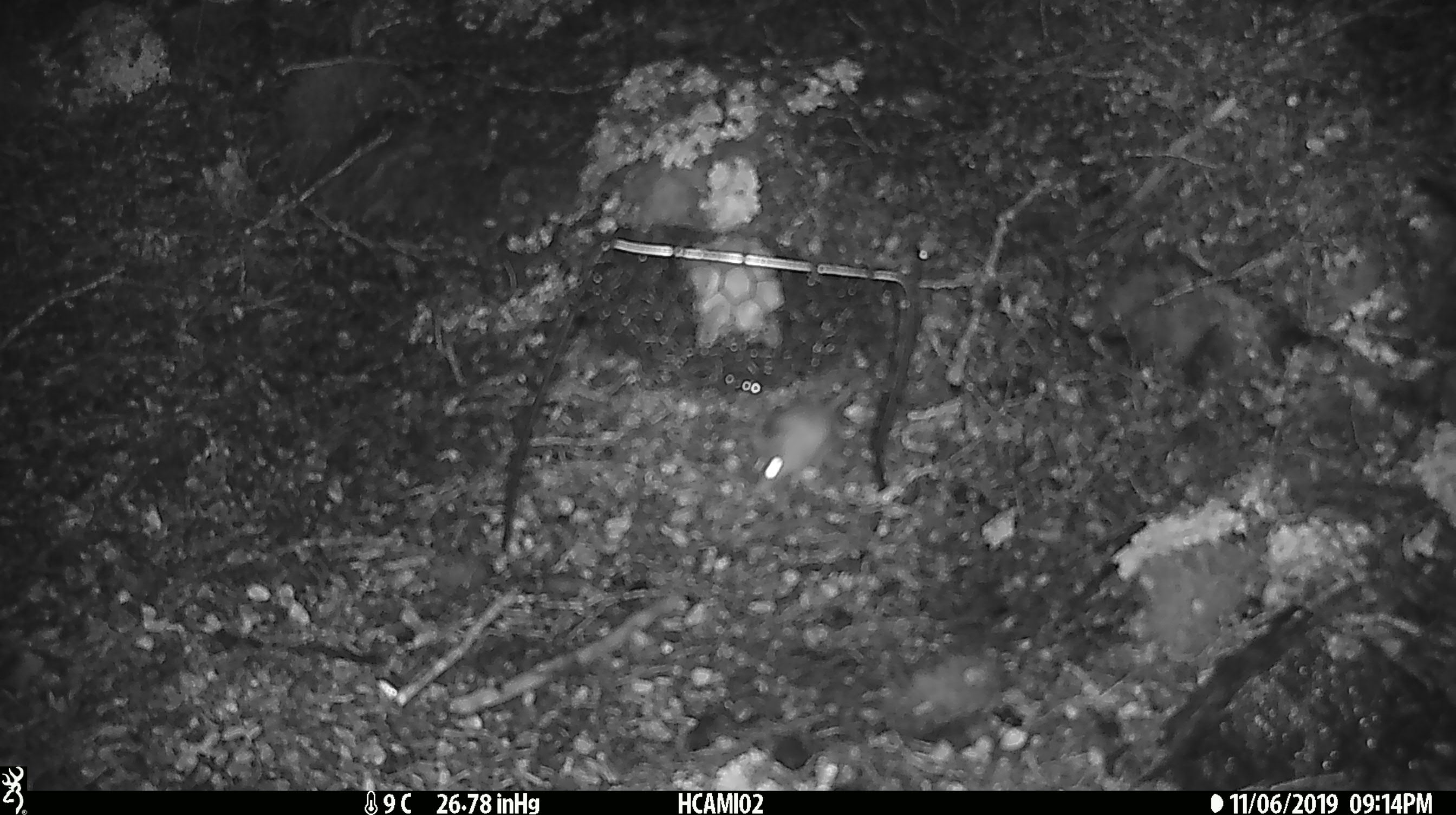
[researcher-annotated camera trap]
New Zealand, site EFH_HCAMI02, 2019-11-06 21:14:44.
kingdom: Animalia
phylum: Chordata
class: Mammalia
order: Rodentia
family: Muridae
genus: Mus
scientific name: Mus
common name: mouse